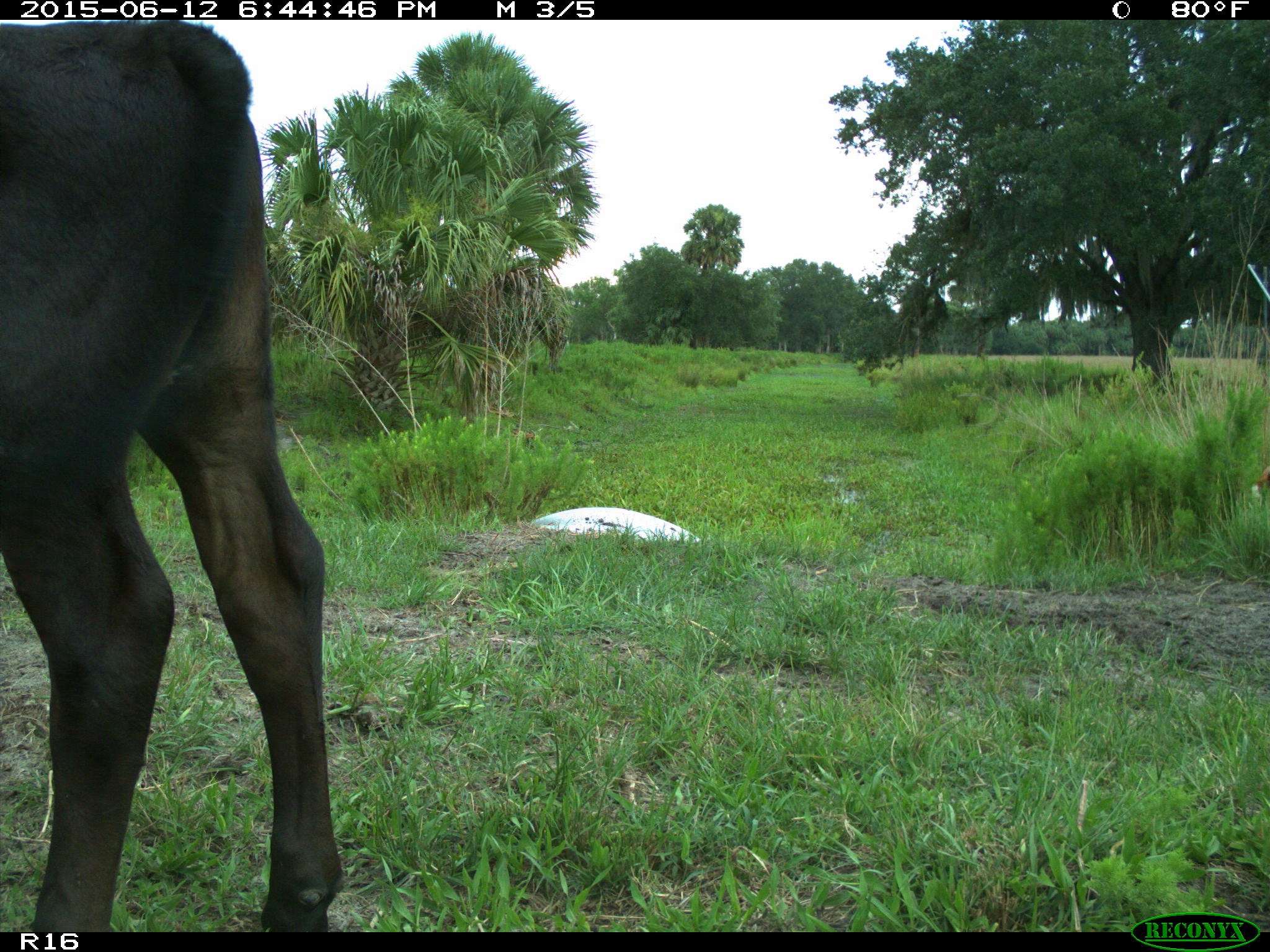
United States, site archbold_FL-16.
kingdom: Animalia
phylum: Chordata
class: Mammalia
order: Artiodactyla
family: Bovidae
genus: Bos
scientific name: Bos taurus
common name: domestic cow